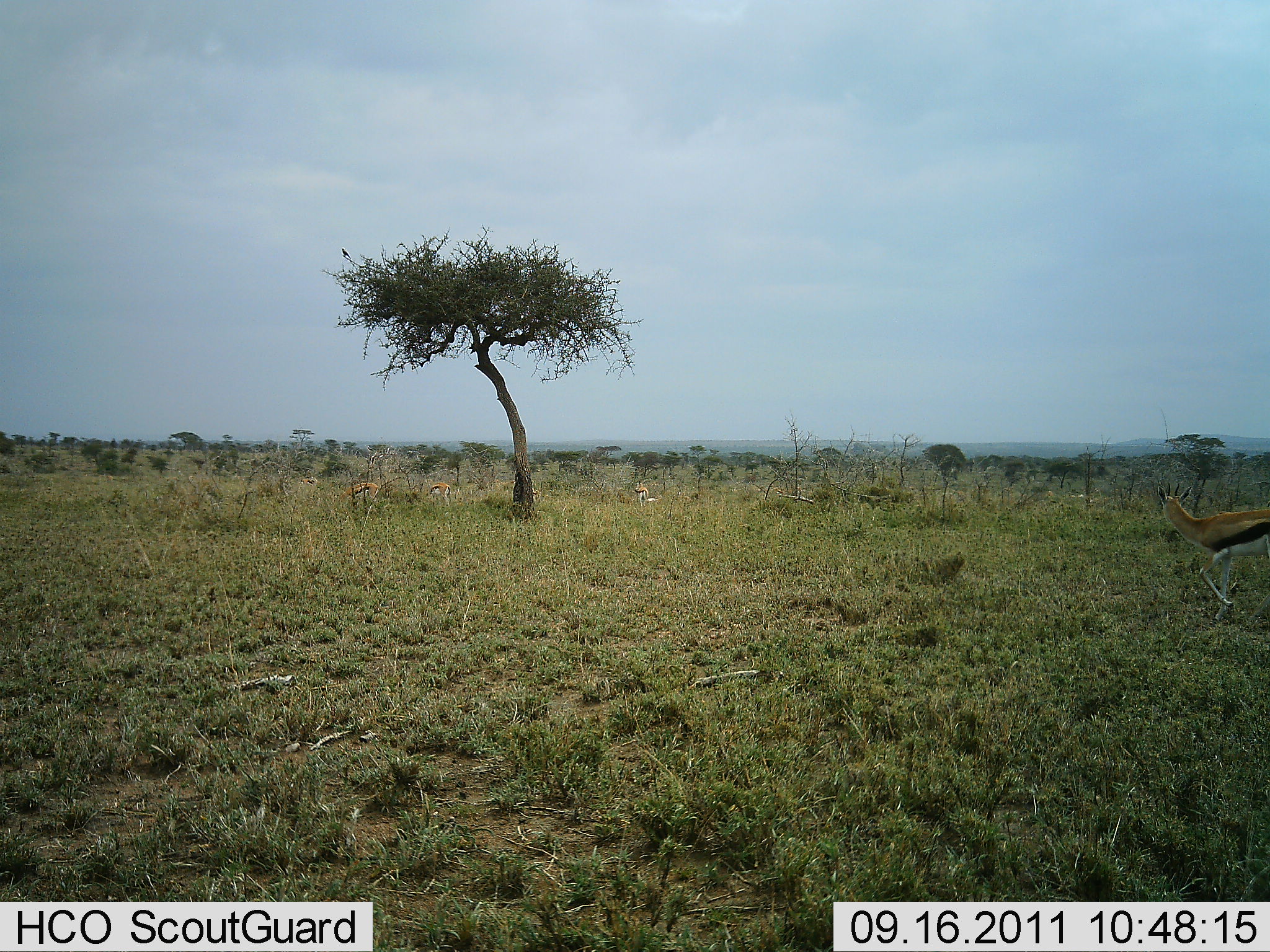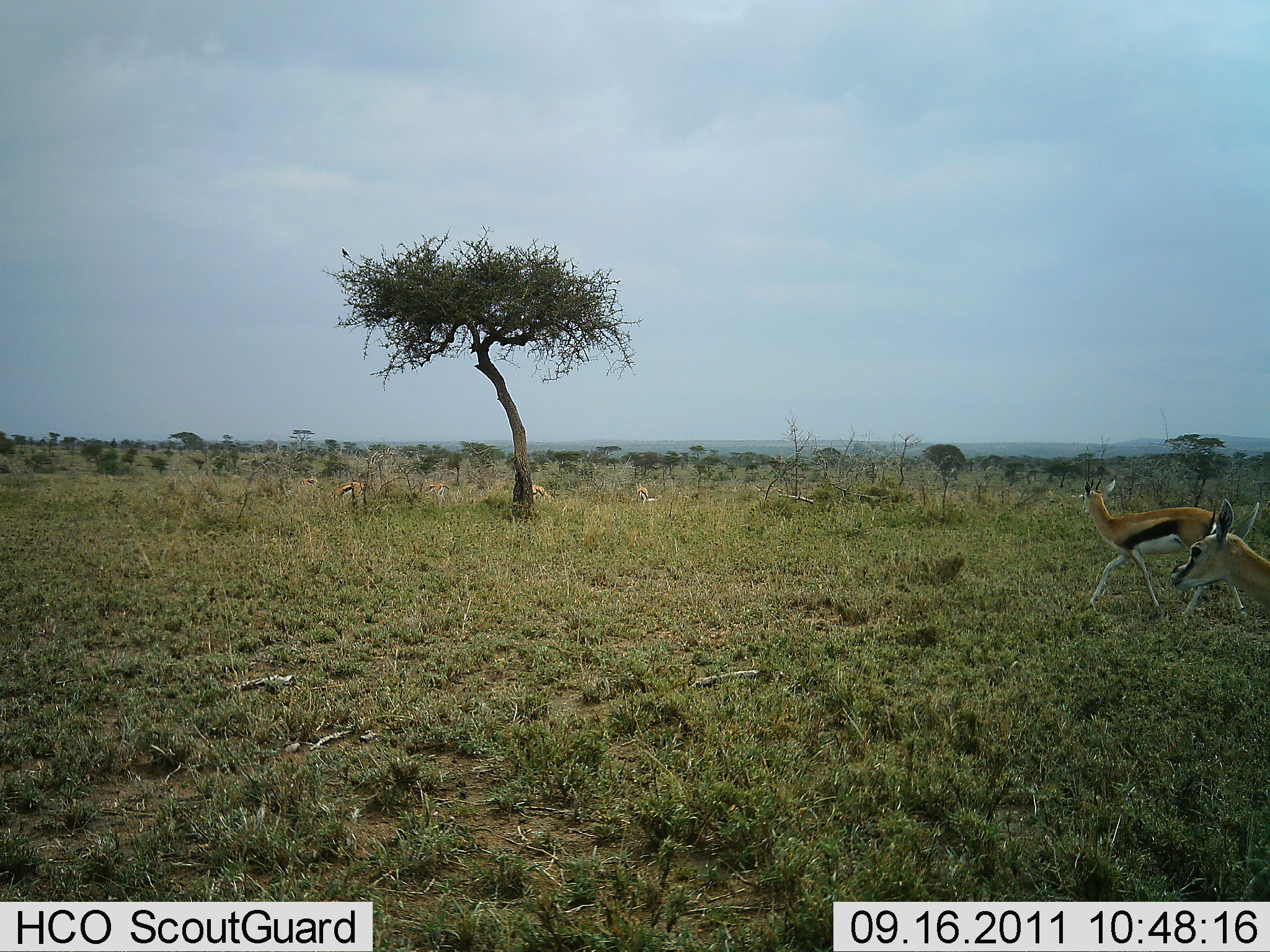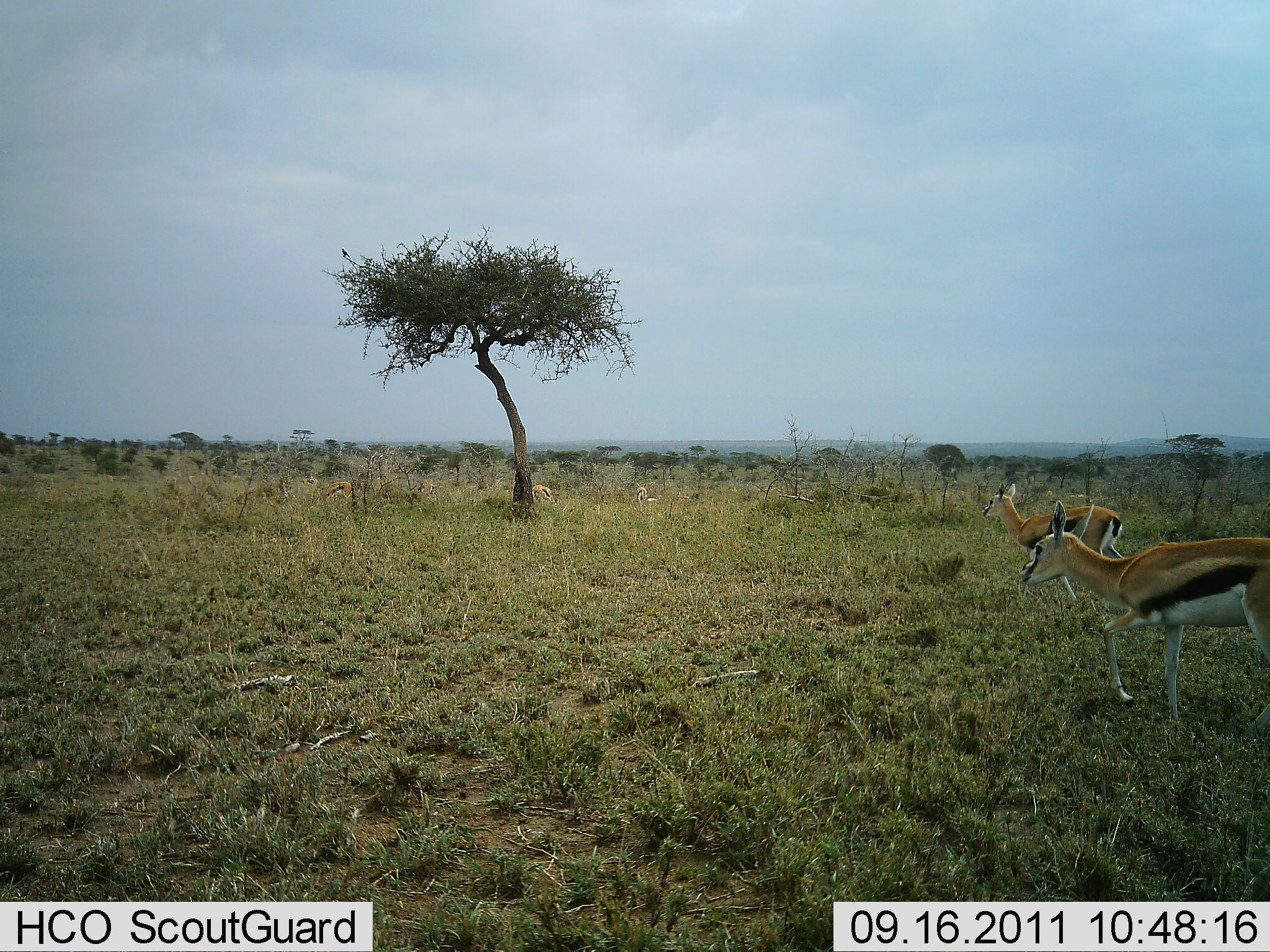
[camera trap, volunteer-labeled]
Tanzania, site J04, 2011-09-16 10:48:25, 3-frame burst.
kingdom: Animalia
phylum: Chordata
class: Mammalia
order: Artiodactyla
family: Bovidae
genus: Eudorcas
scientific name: Eudorcas thomsonii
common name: thomson's gazelle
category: gazellethomsons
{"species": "gazellethomsons (thomson's gazelle) (Eudorcas thomsonii)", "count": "6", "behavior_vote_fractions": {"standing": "27%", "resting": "9%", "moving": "100%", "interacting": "0%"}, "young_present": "0%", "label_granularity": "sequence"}